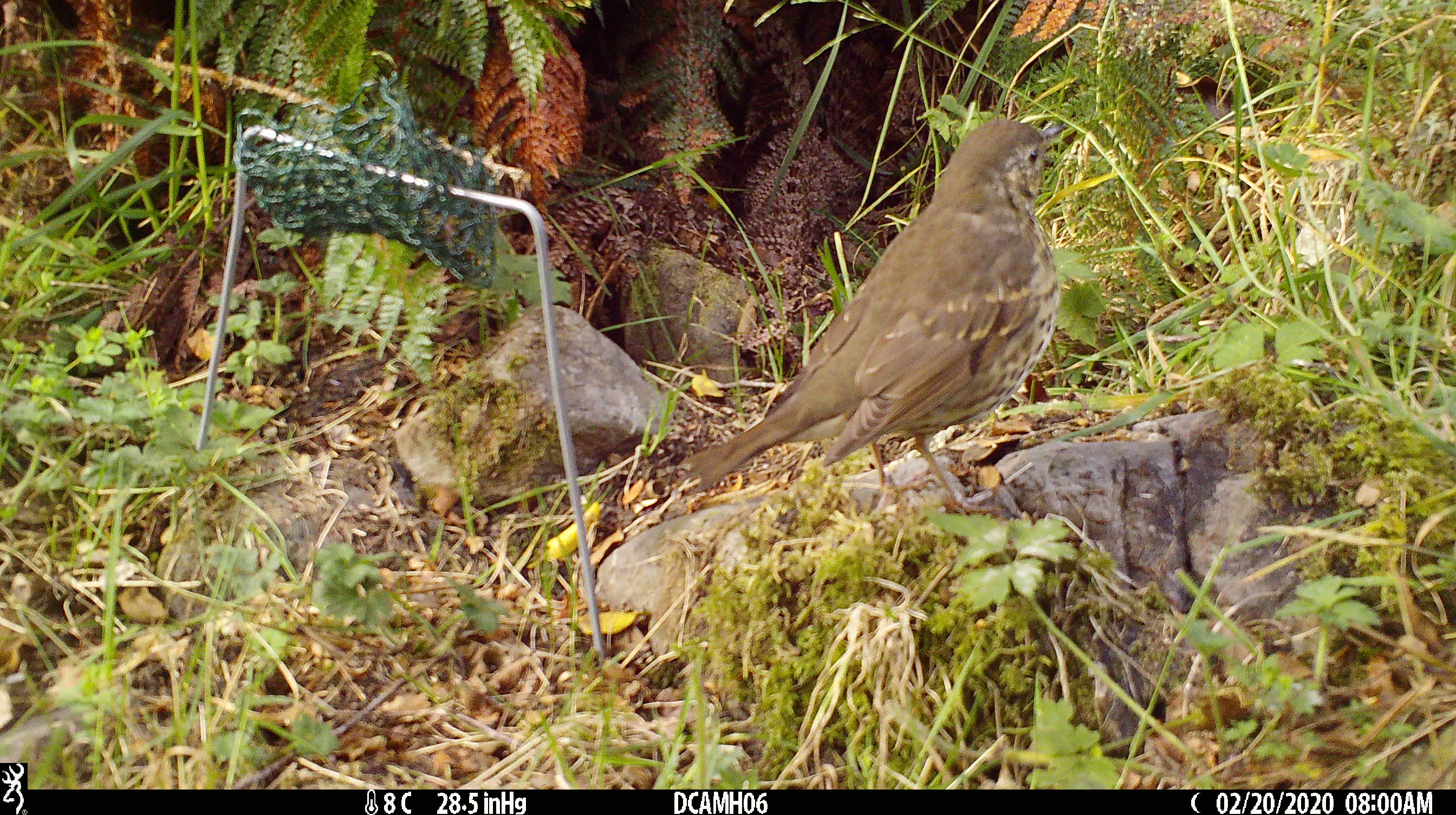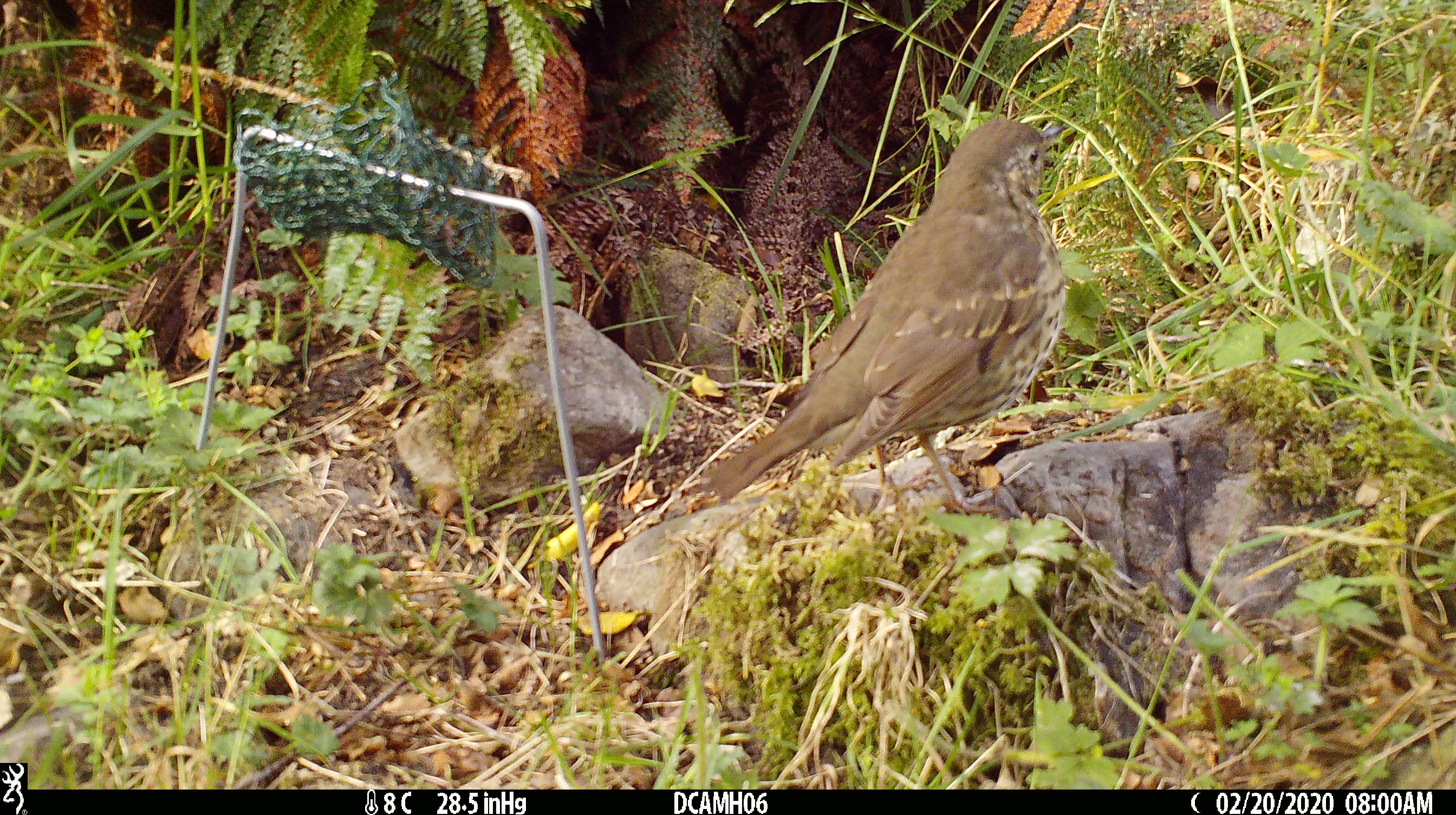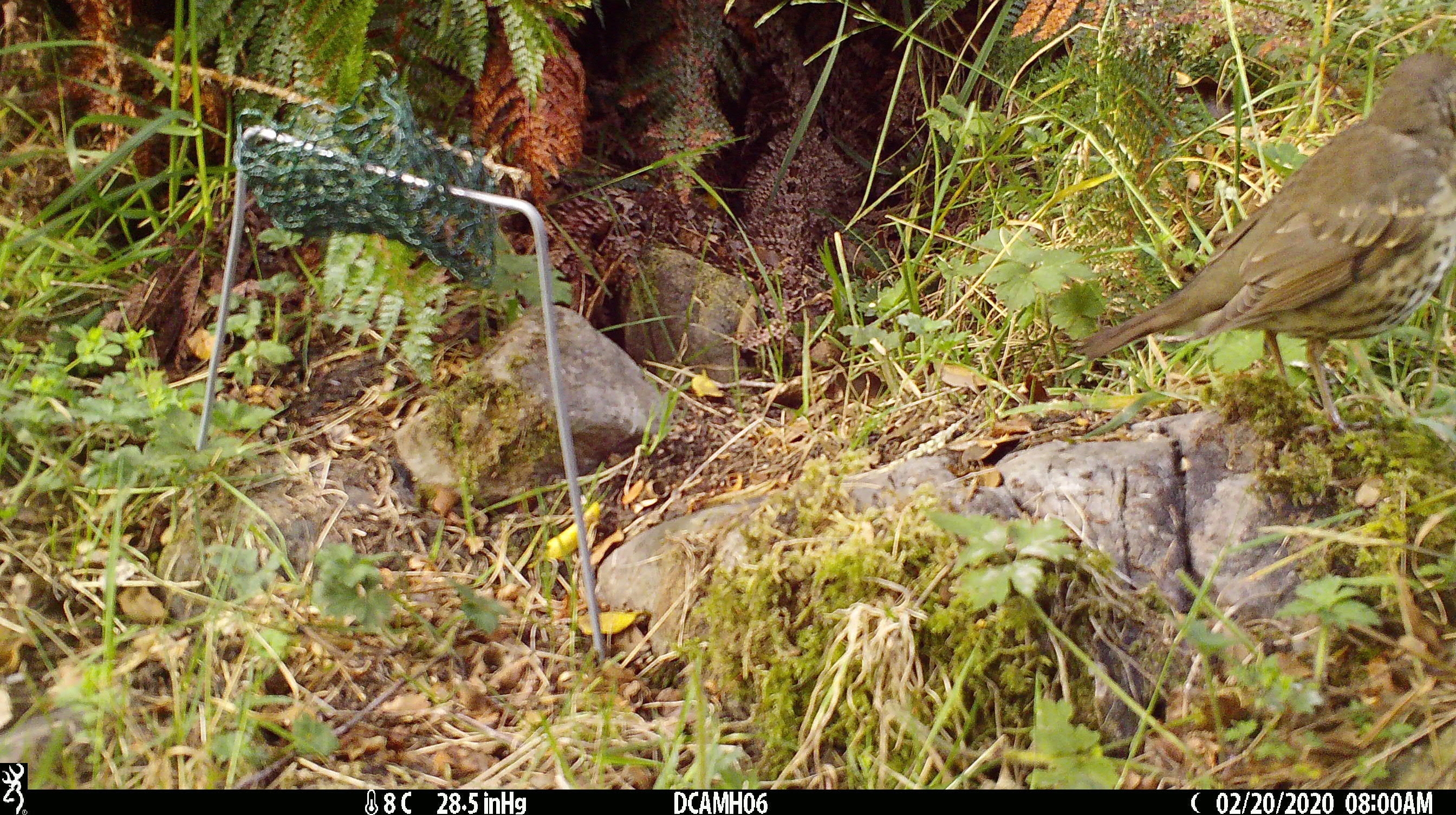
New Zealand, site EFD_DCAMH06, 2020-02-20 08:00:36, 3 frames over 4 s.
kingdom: Animalia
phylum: Chordata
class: Aves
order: Passeriformes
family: Turdidae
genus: Turdus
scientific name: Turdus philomelos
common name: song thrush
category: thrush